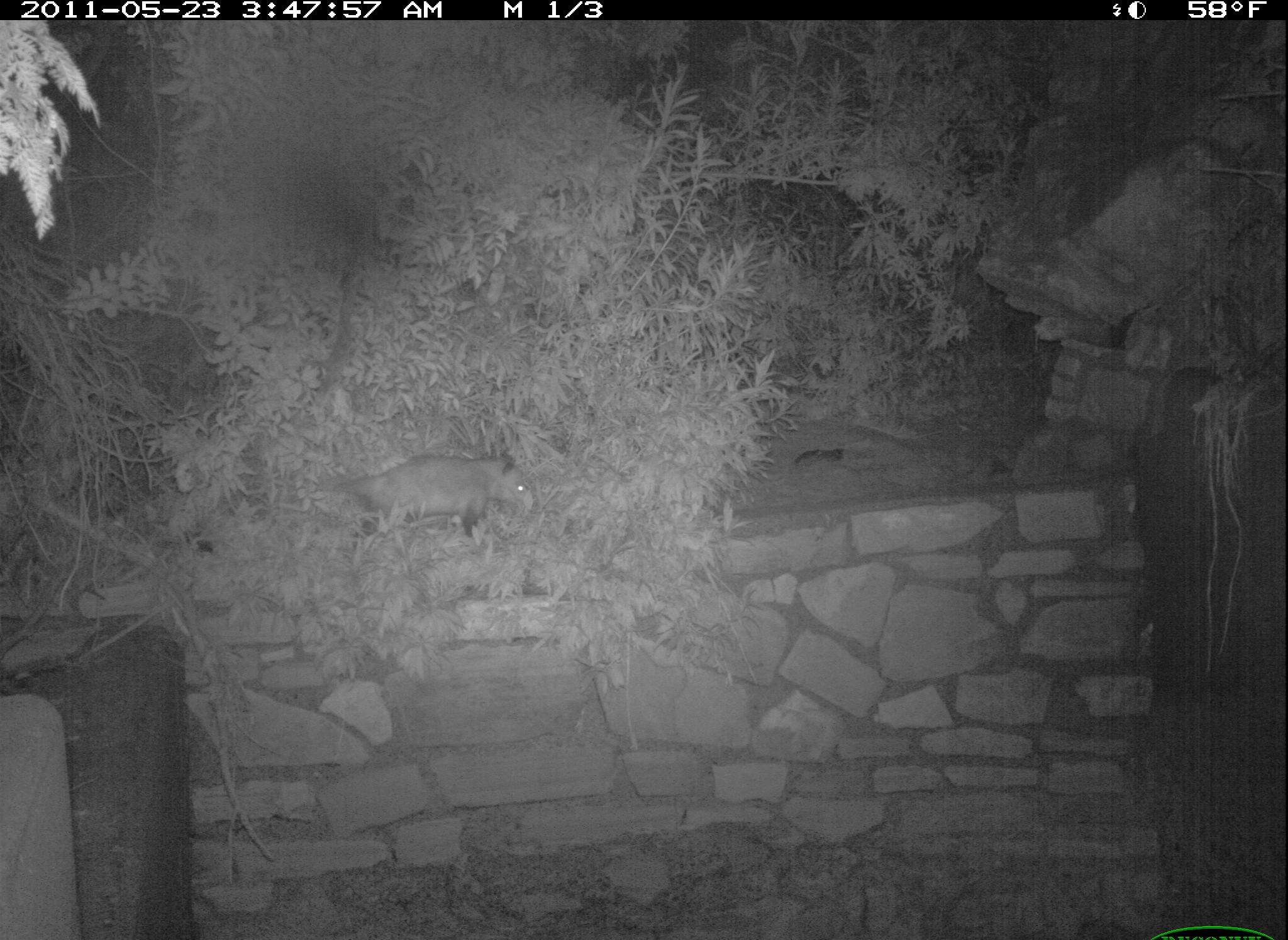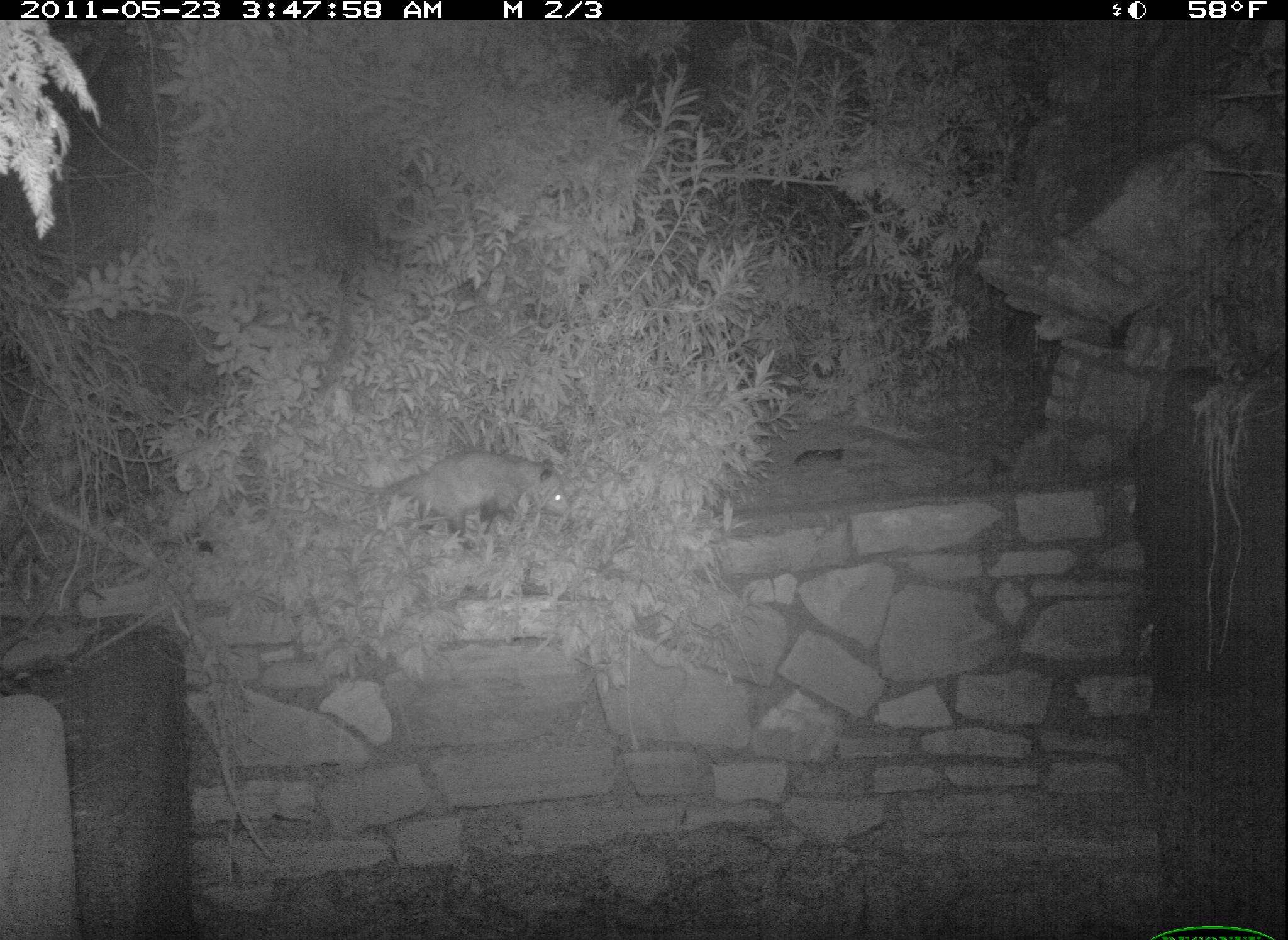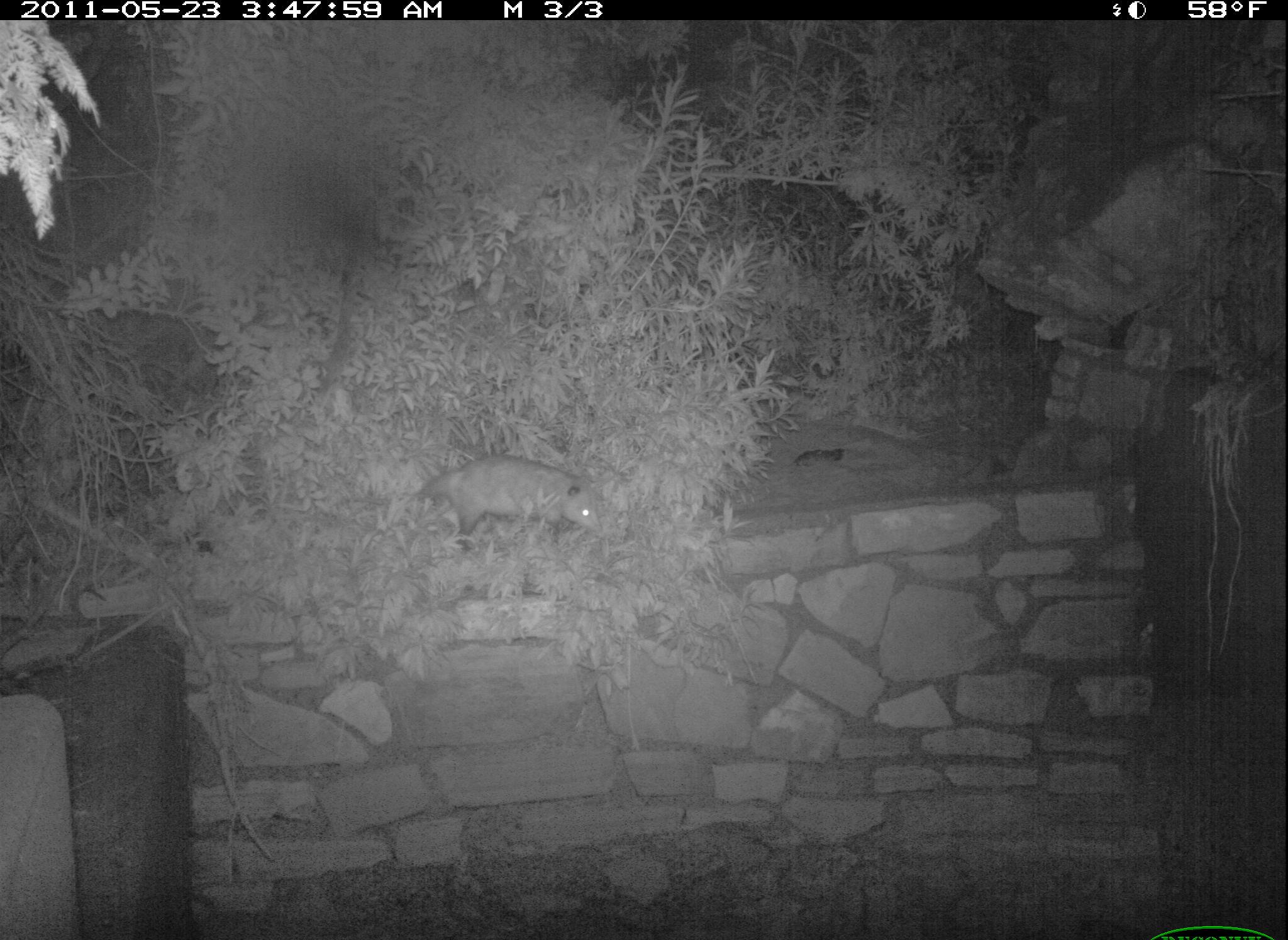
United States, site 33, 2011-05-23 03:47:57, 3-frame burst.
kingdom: Animalia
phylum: Chordata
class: Mammalia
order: Didelphimorphia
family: Didelphidae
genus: Didelphis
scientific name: Didelphis virginiana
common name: virginia opossum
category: opossum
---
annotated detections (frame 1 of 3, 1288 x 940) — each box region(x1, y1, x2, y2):
opossum: region(298, 448, 546, 549)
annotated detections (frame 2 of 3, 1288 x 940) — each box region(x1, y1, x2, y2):
opossum: region(385, 451, 572, 536)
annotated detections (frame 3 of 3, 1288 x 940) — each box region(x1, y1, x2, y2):
opossum: region(404, 443, 609, 548)